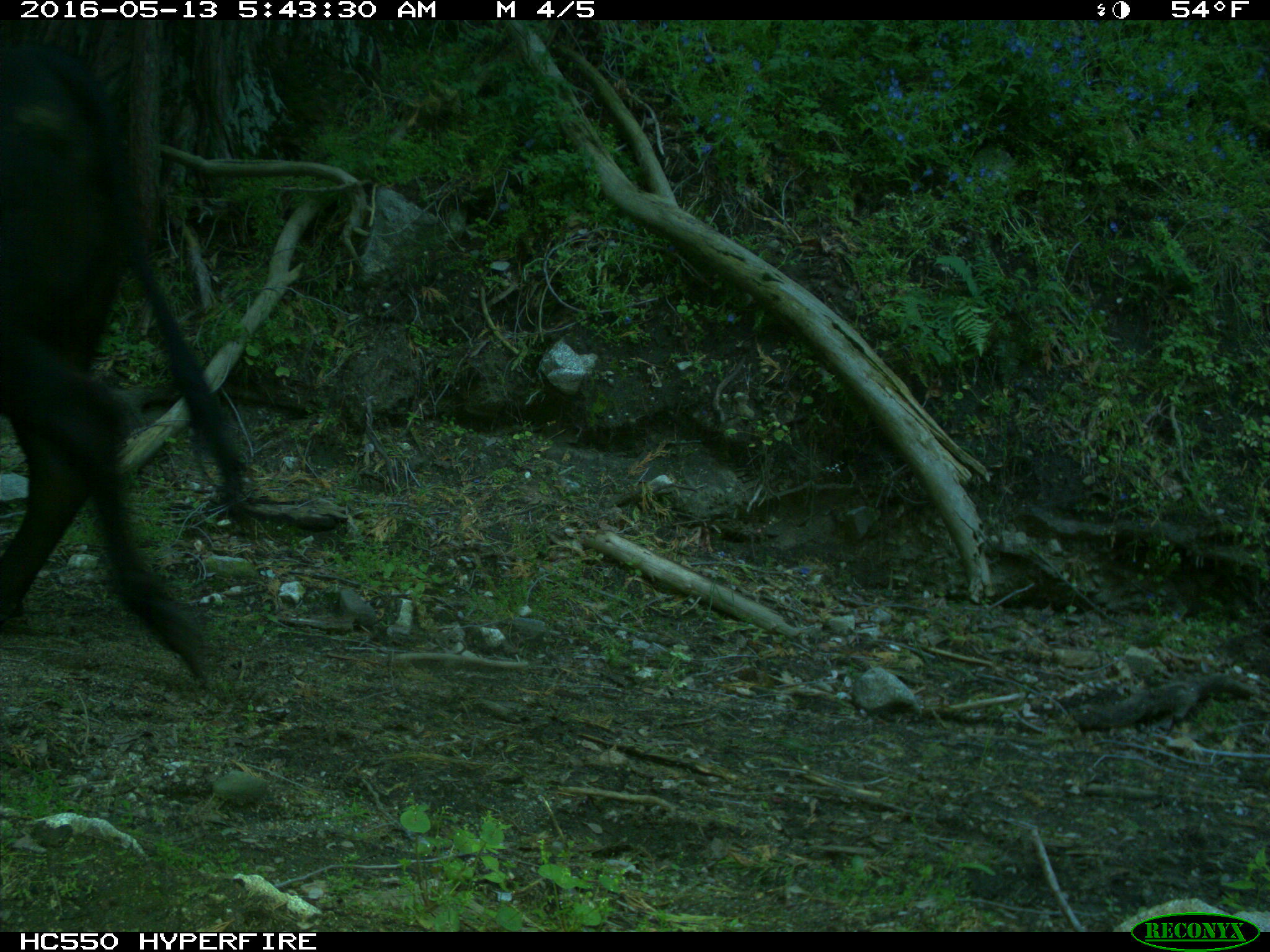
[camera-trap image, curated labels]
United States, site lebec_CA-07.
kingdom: Animalia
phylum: Chordata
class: Mammalia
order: Artiodactyla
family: Bovidae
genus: Bos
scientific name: Bos taurus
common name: domestic cow